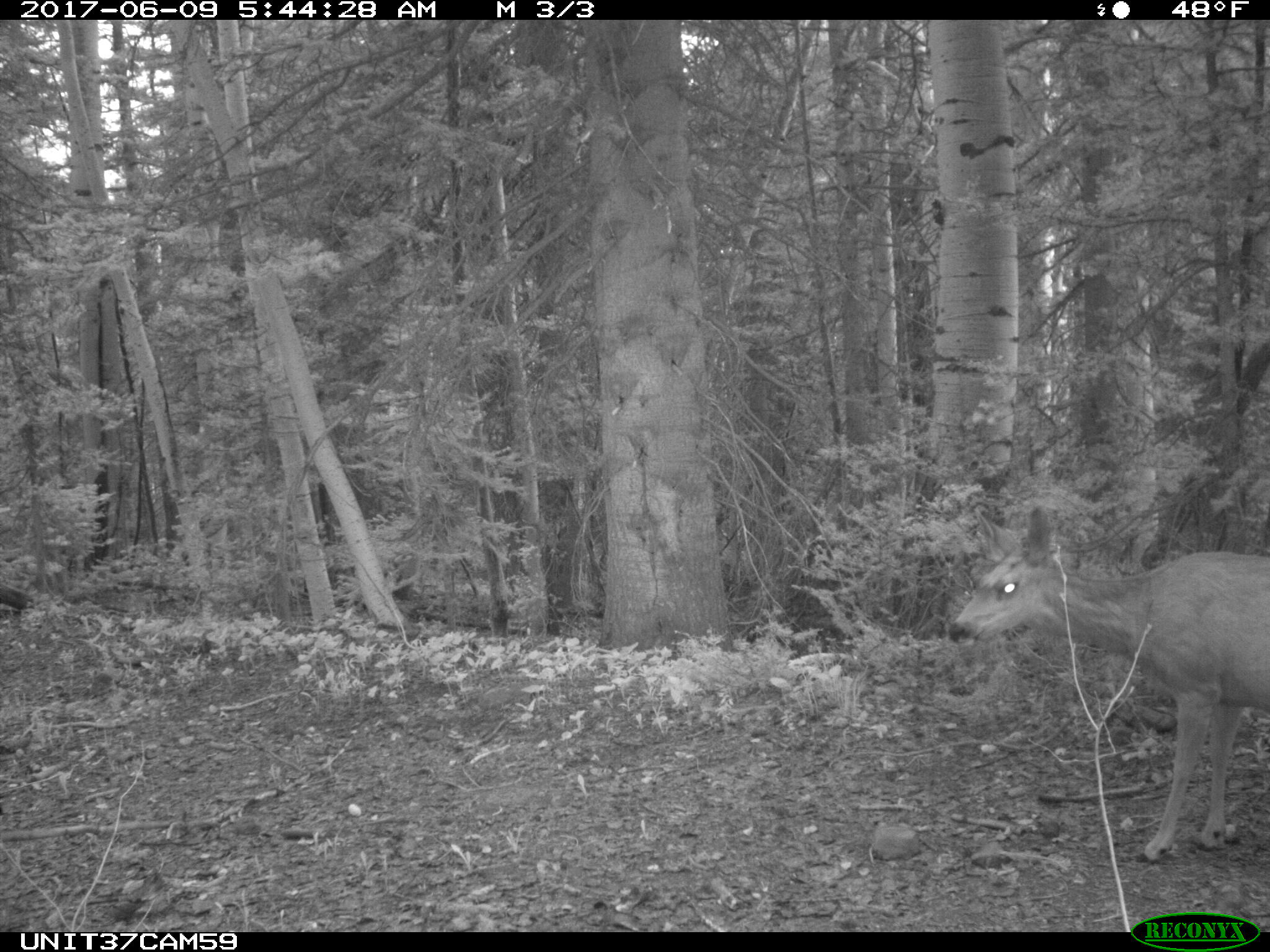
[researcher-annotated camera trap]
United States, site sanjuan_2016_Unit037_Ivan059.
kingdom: Animalia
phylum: Chordata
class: Mammalia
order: Artiodactyla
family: Cervidae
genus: Odocoileus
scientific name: Odocoileus hemionus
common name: mule deer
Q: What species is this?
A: Odocoileus hemionus (mule deer).